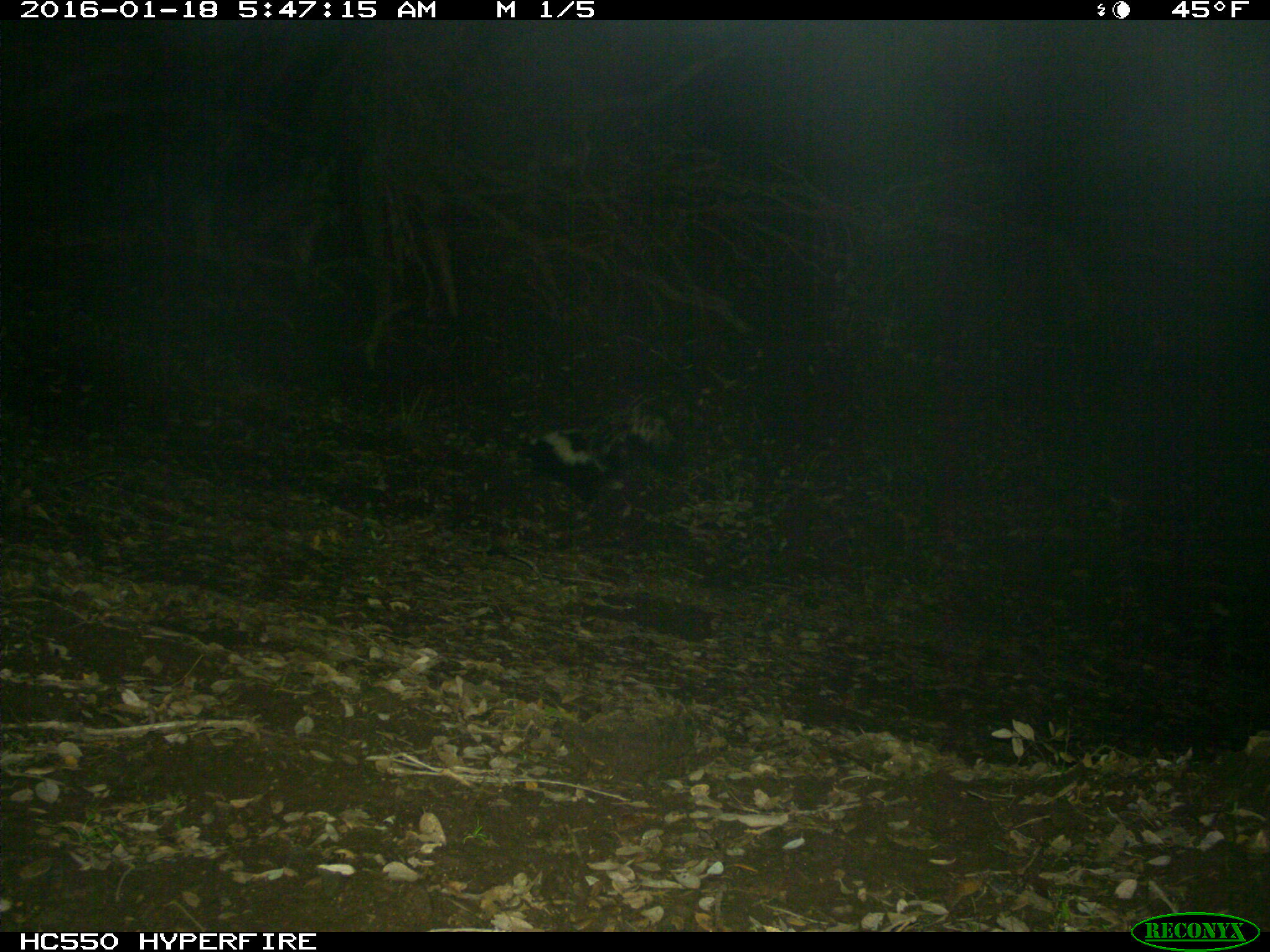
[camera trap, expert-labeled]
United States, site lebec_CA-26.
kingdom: Animalia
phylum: Chordata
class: Mammalia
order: Carnivora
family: Mephitidae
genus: Mephitis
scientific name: Mephitis mephitis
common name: striped skunk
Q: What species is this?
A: Mephitis mephitis (striped skunk).